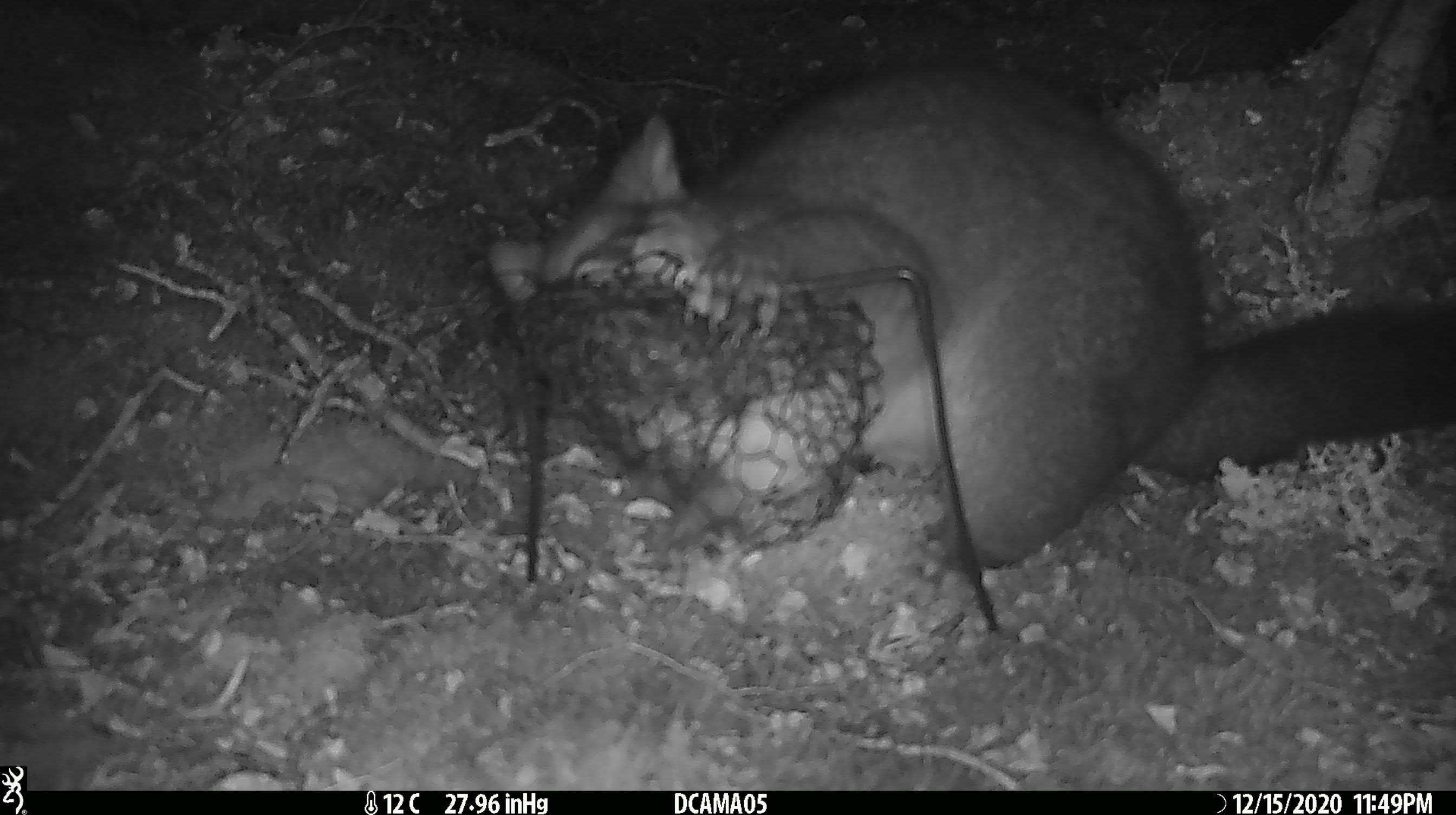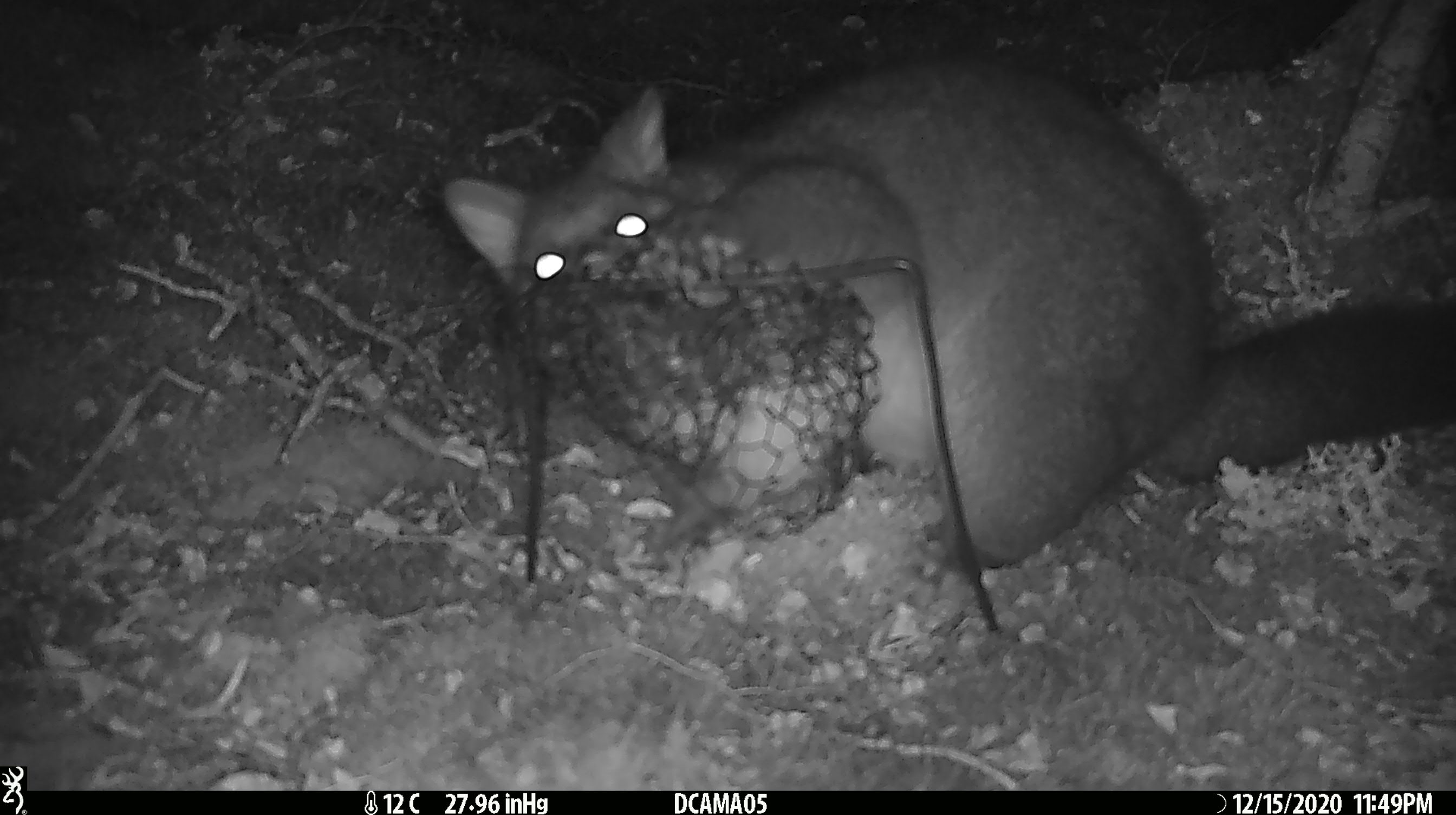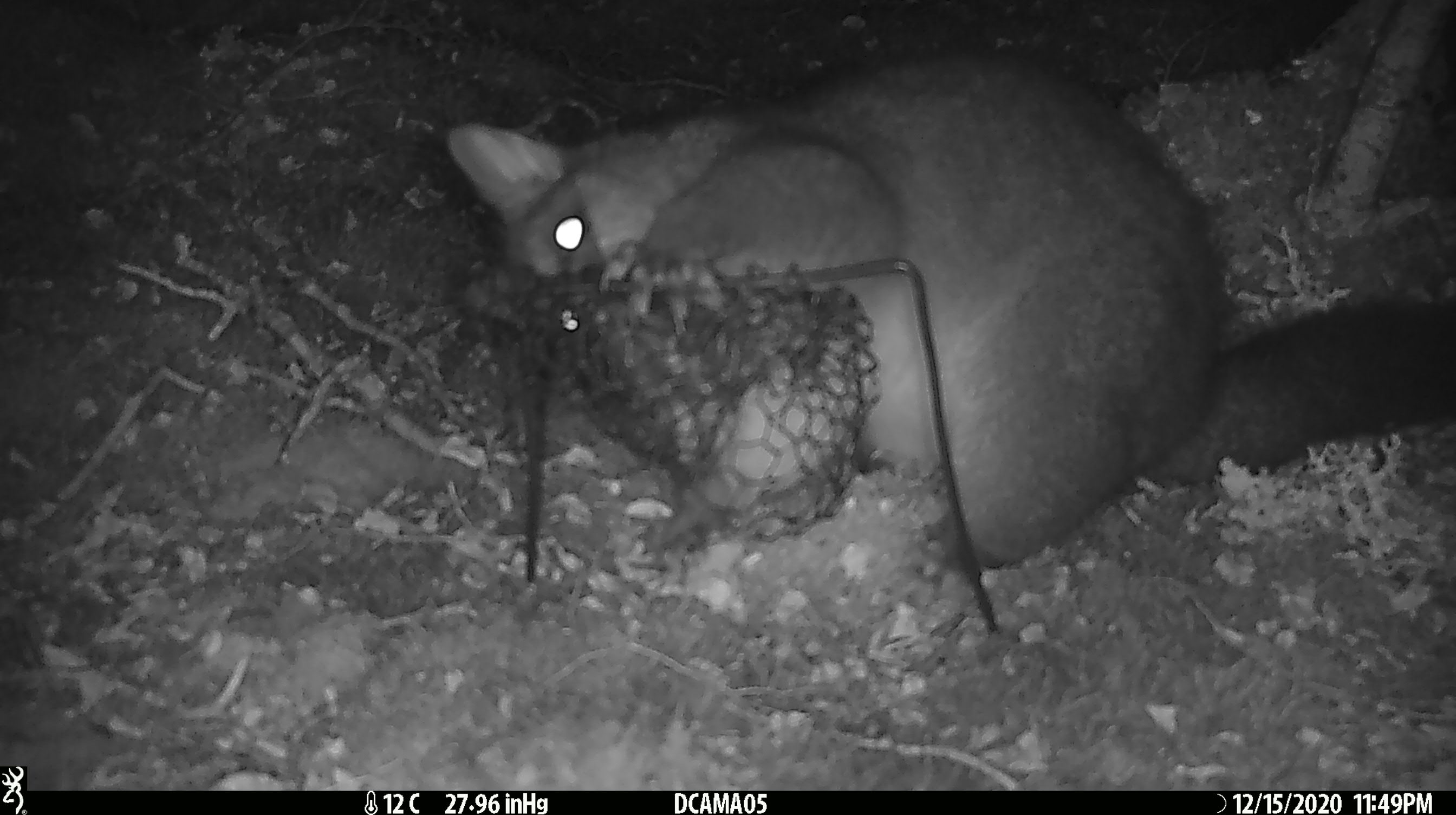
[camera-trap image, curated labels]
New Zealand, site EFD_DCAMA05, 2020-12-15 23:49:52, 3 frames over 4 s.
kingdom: Animalia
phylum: Chordata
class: Mammalia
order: Diprotodontia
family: Phalangeridae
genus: Trichosurus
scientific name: Trichosurus vulpecula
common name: common brushtail possum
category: possum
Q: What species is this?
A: Possum (common brushtail possum) (Trichosurus vulpecula).